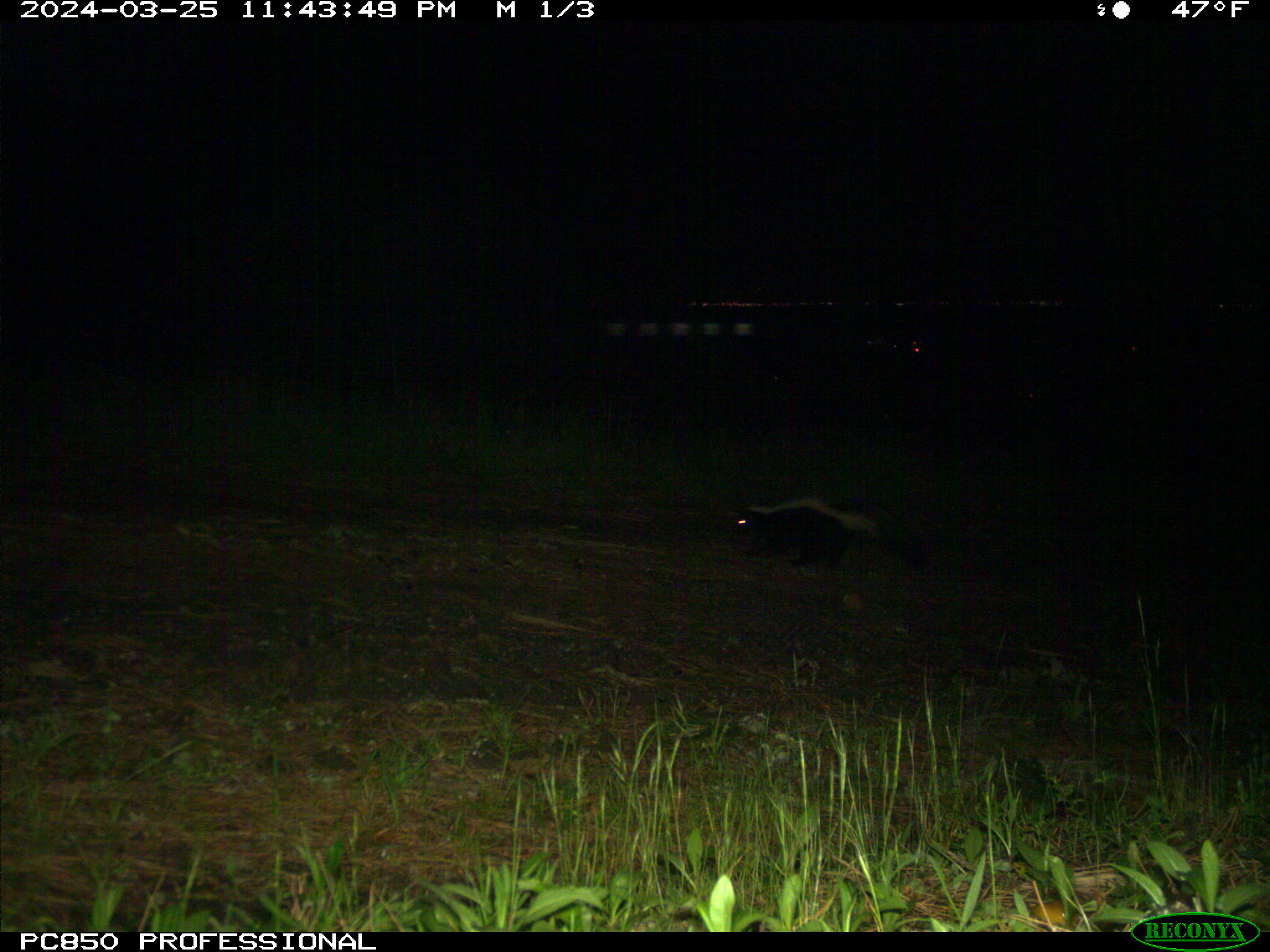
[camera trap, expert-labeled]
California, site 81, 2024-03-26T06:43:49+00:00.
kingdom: Animalia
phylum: Chordata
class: Mammalia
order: Carnivora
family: Mephitidae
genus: Mephitis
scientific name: Mephitis mephitis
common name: striped skunk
Striped skunk (Mephitis mephitis).